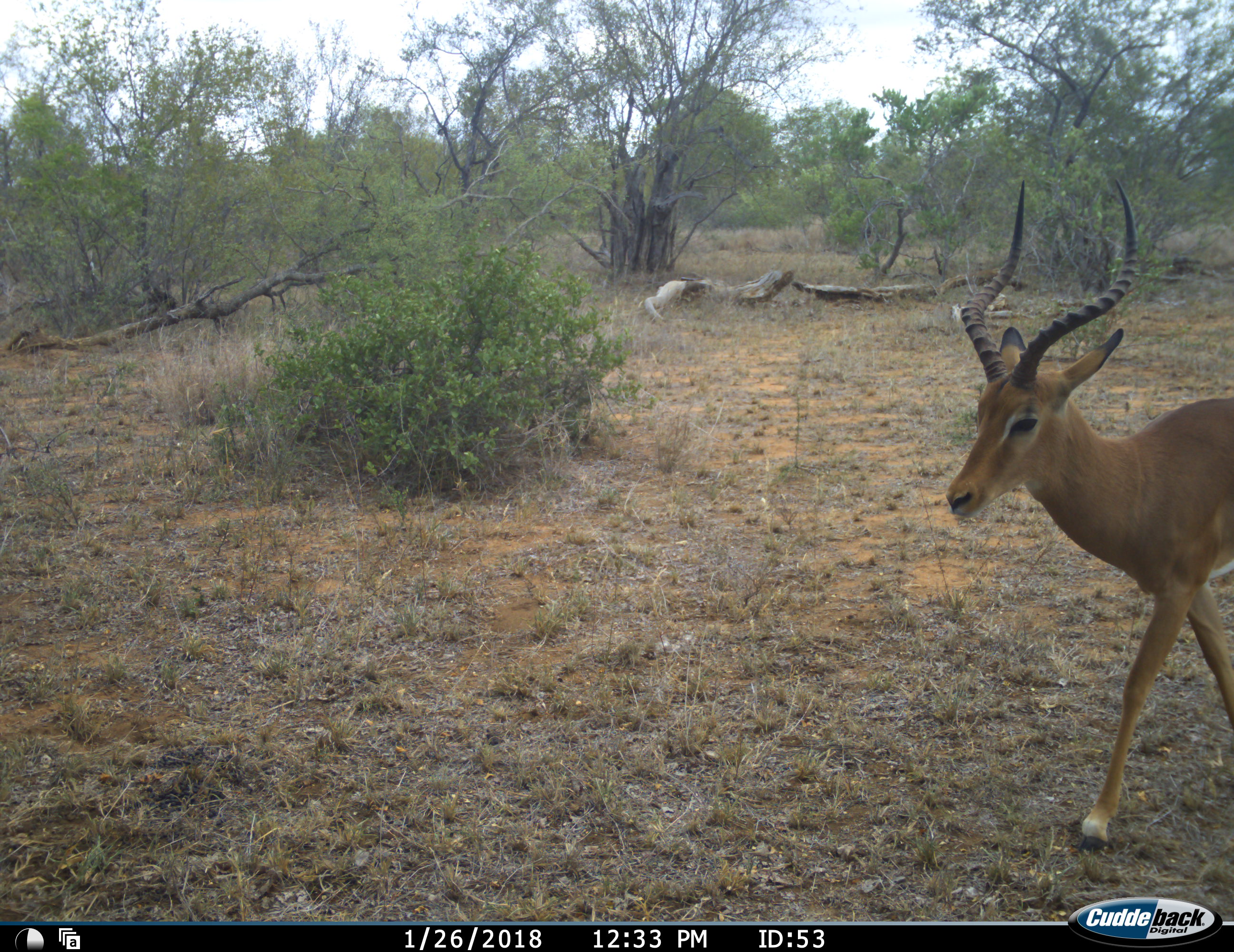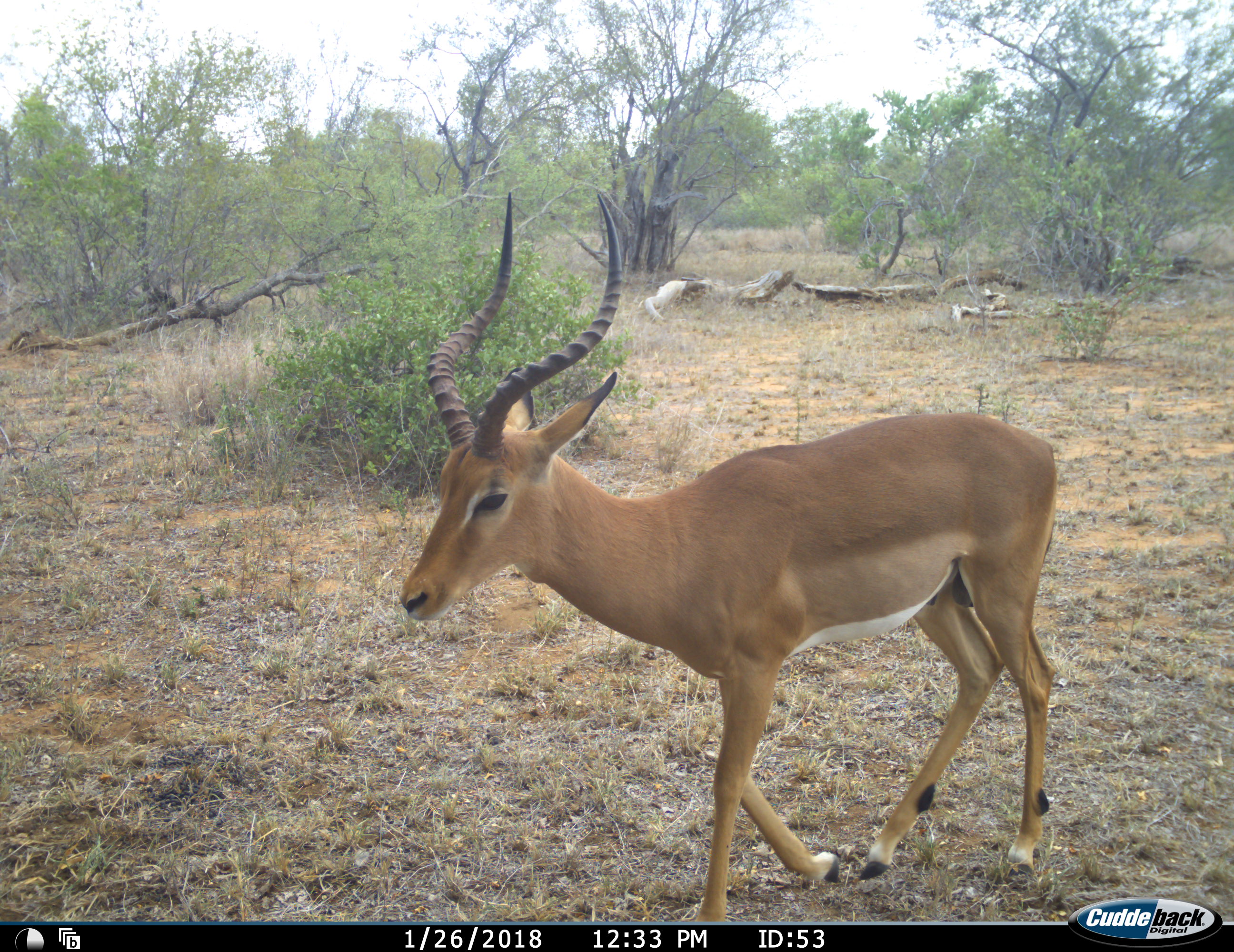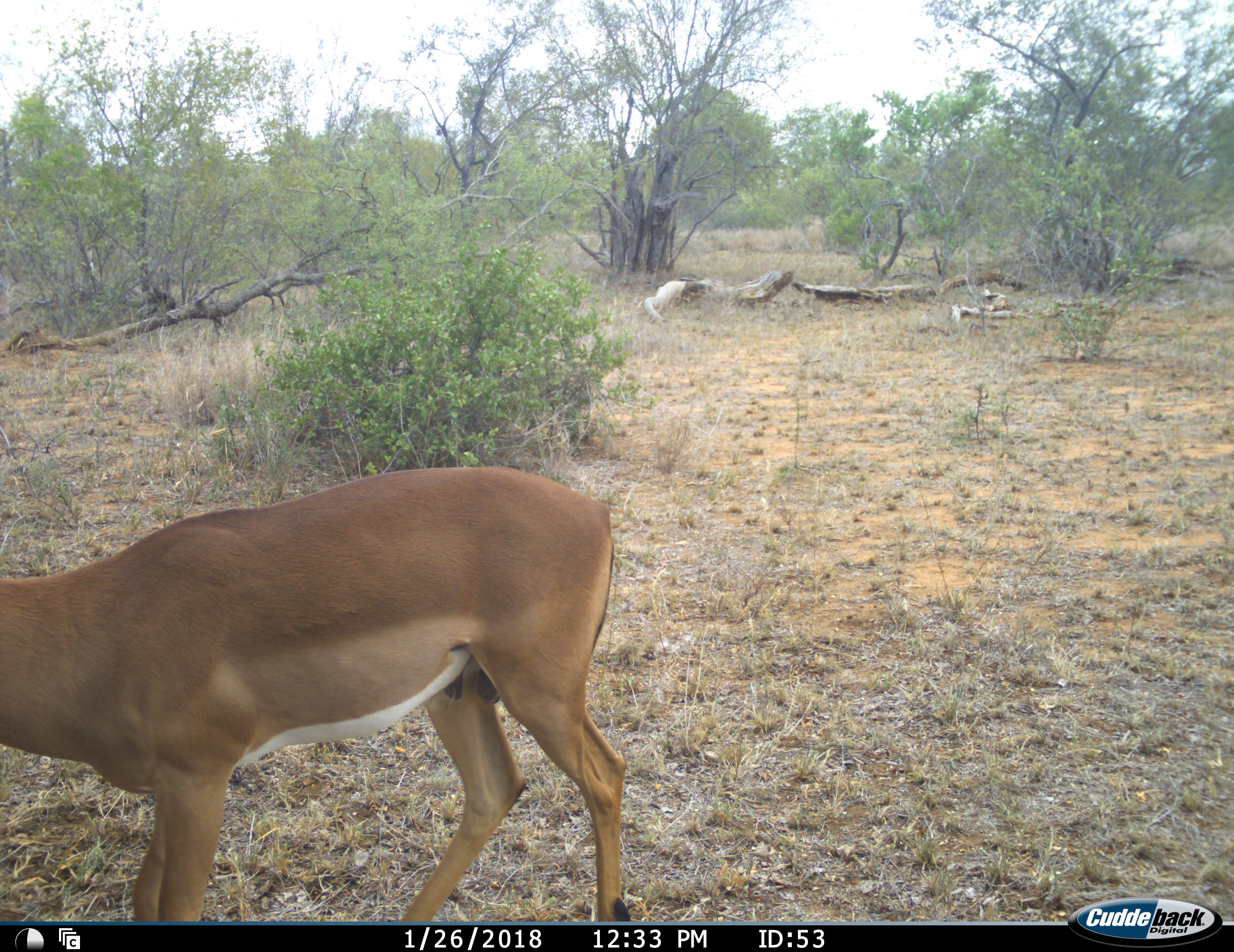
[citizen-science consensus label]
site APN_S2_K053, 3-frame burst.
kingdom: Animalia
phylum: Chordata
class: Mammalia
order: Artiodactyla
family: Bovidae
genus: Aepyceros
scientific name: Aepyceros melampus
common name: impala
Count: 1.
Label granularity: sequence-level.